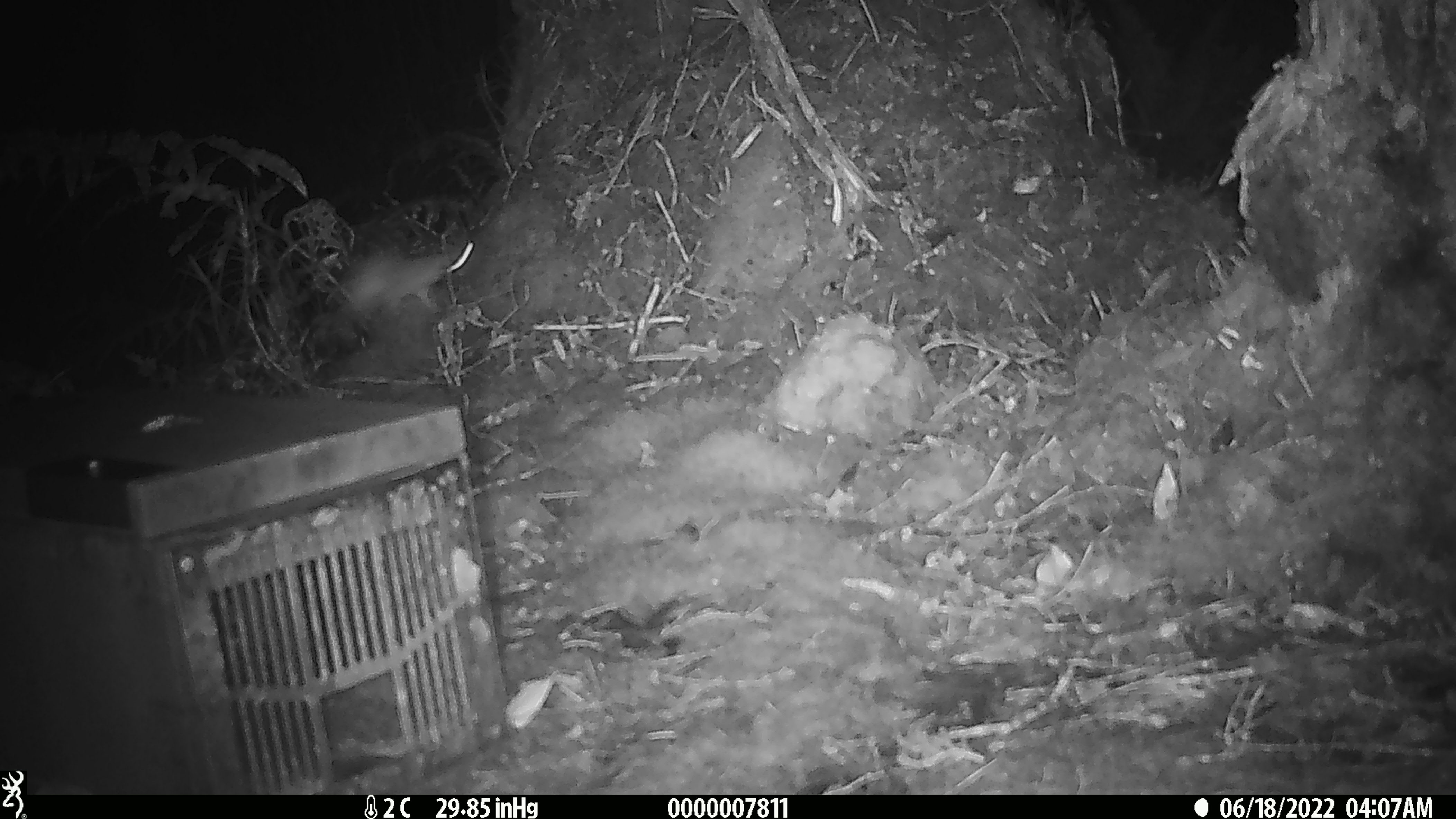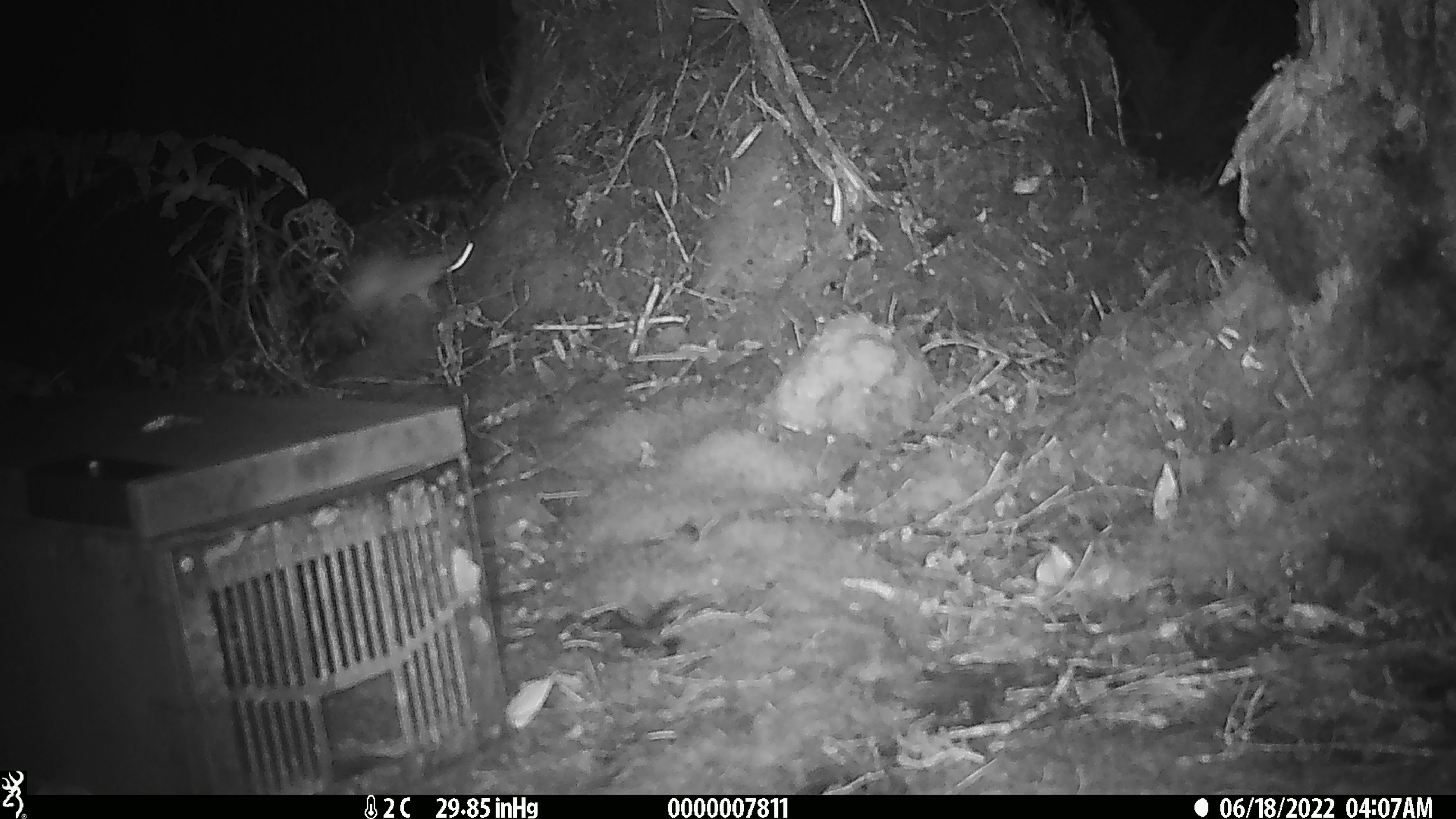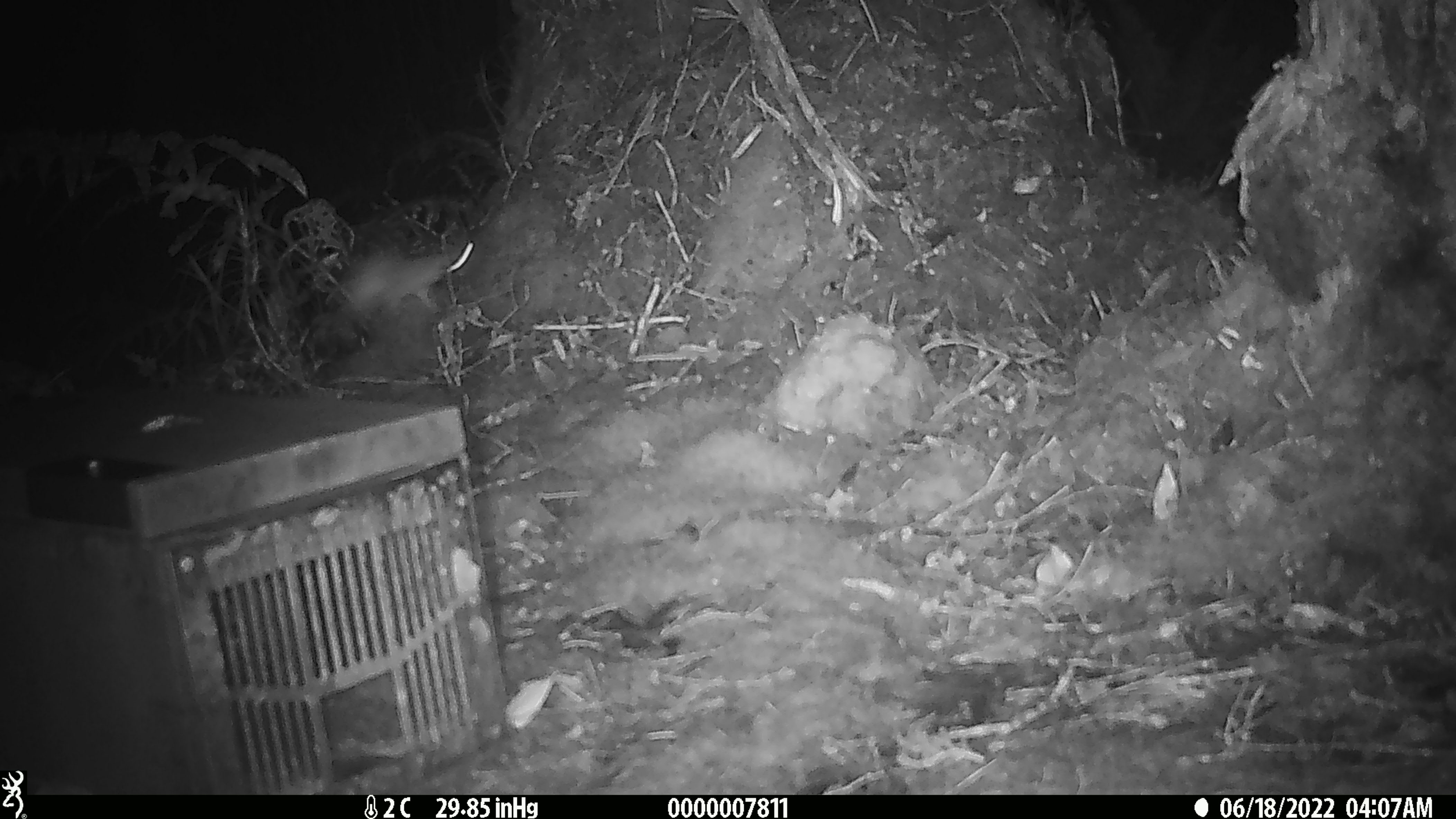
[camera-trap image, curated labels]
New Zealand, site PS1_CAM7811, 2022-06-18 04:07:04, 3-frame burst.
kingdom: Animalia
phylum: Chordata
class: Mammalia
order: Carnivora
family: Mustelidae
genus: Mustela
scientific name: Mustela erminea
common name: stoat